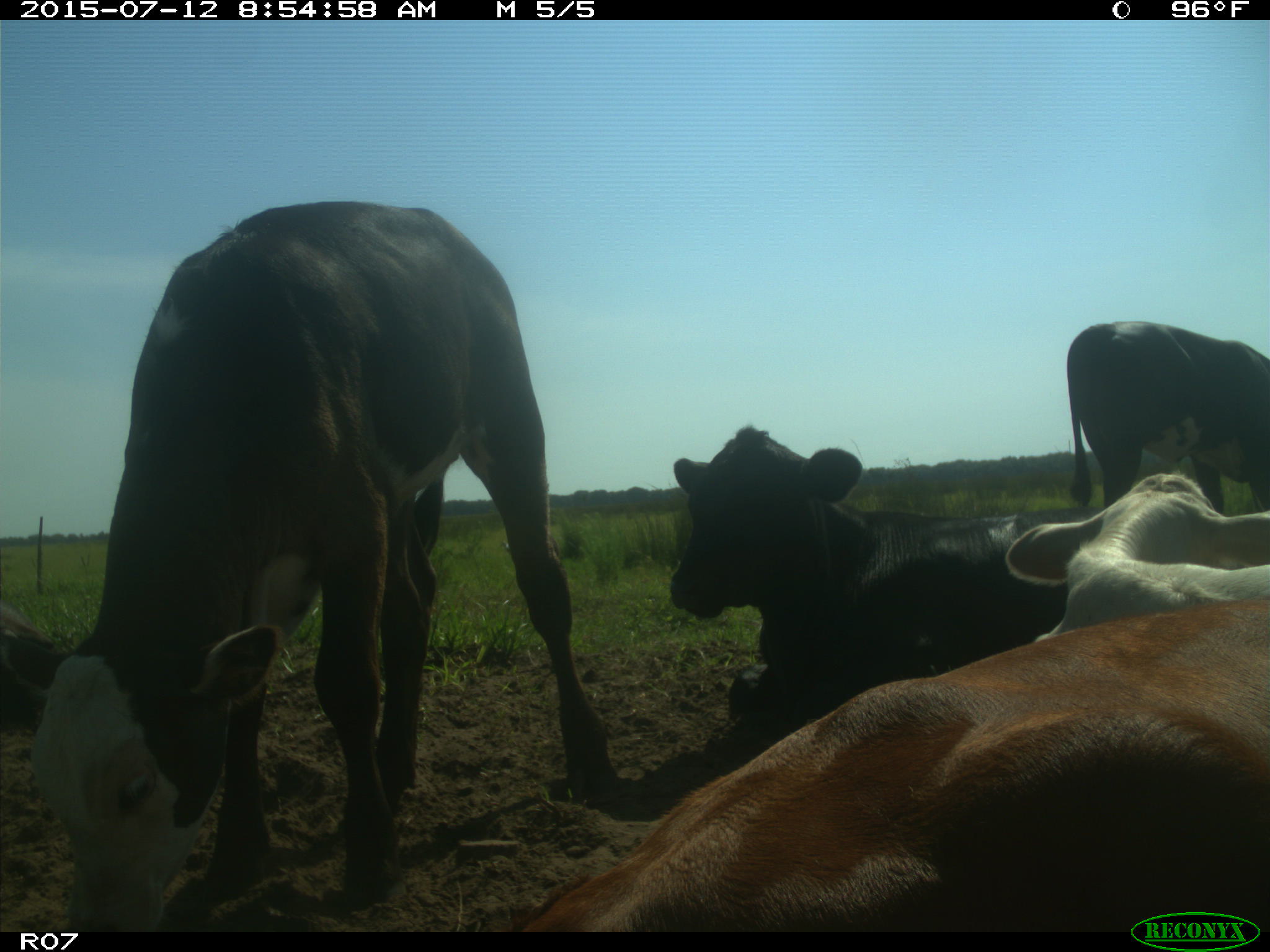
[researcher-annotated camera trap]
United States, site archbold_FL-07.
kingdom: Animalia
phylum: Chordata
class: Mammalia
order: Artiodactyla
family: Bovidae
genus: Bos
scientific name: Bos taurus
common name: domestic cow